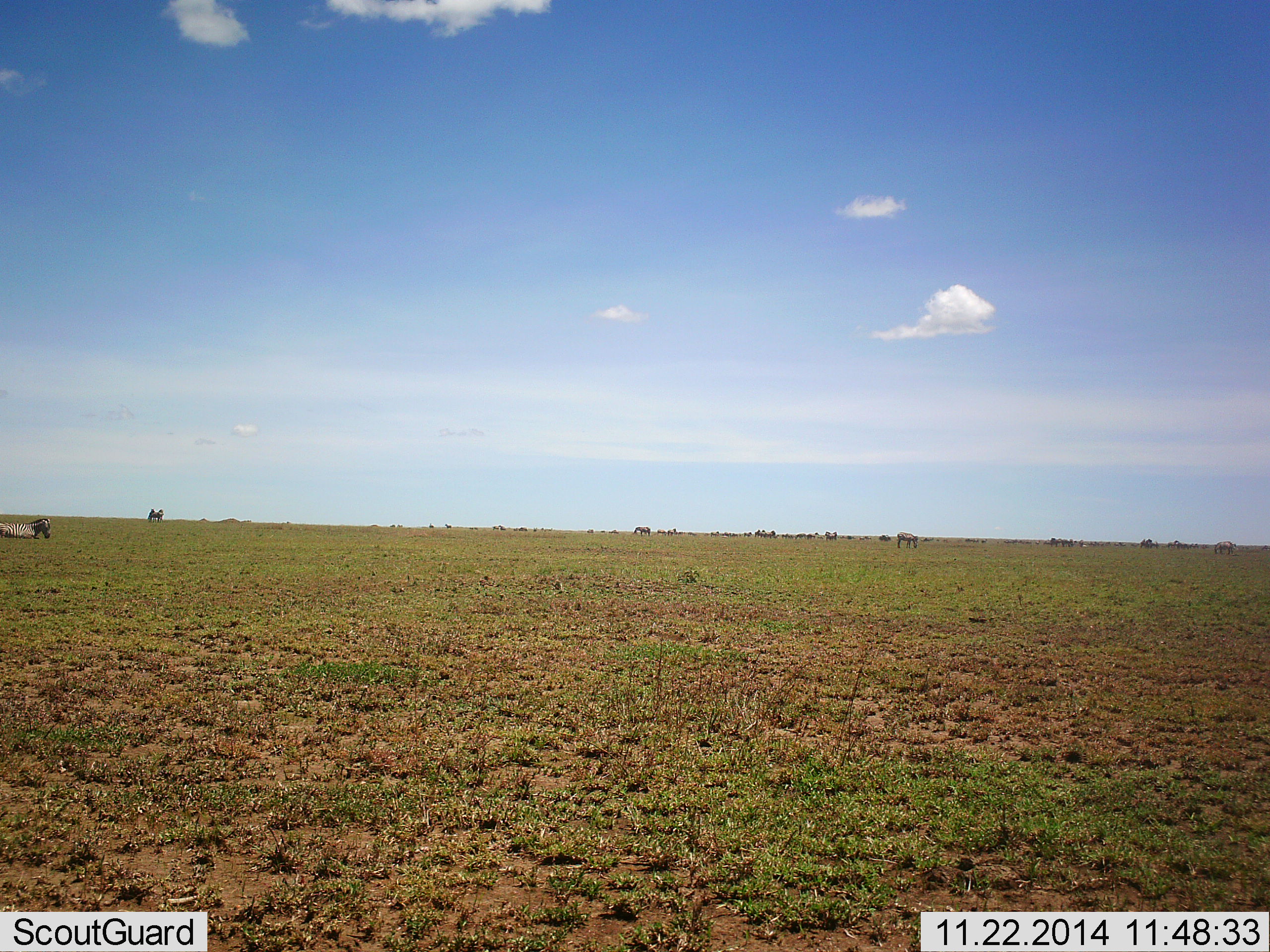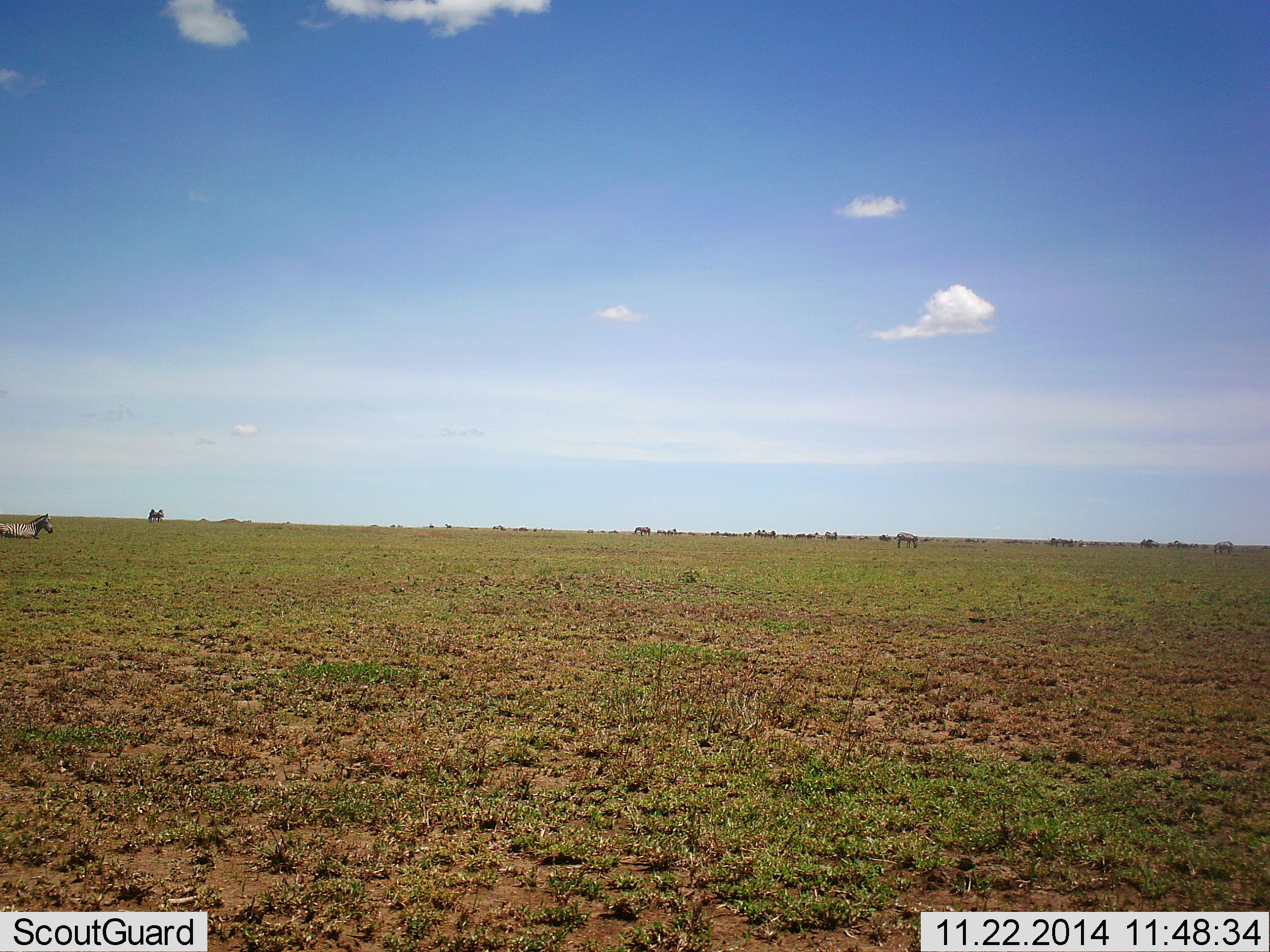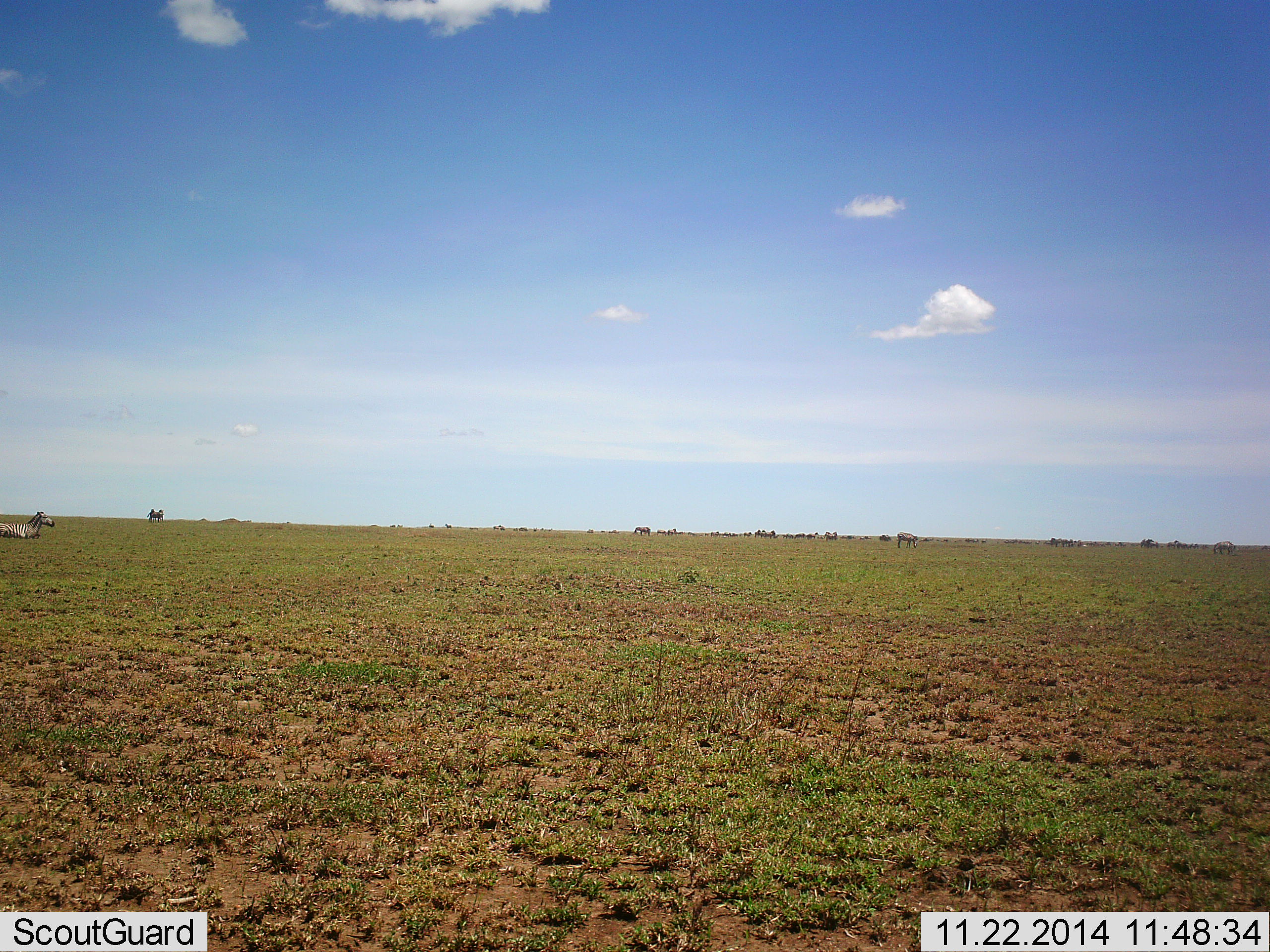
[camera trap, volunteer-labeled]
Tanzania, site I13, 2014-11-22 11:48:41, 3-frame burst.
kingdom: Animalia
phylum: Chordata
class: Mammalia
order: Perissodactyla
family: Equidae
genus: Equus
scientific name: Equus quagga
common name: plains zebra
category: zebra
Zebra (plains zebra) (Equus quagga), count 7. Behavior (volunteer vote fractions): standing 36%, resting 55%, moving 9%, interacting 0%. Young present (vote fraction): 0%. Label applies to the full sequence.